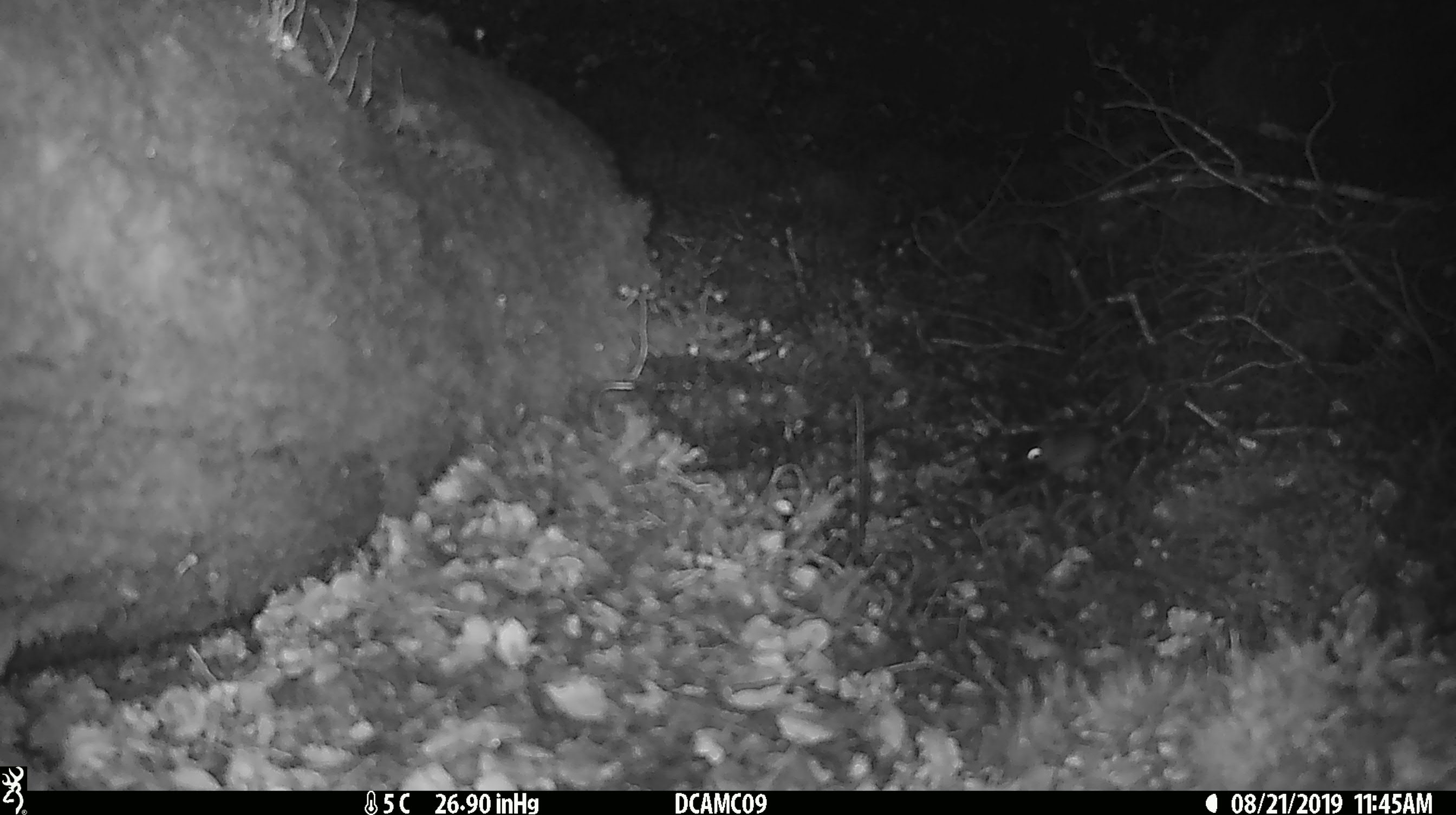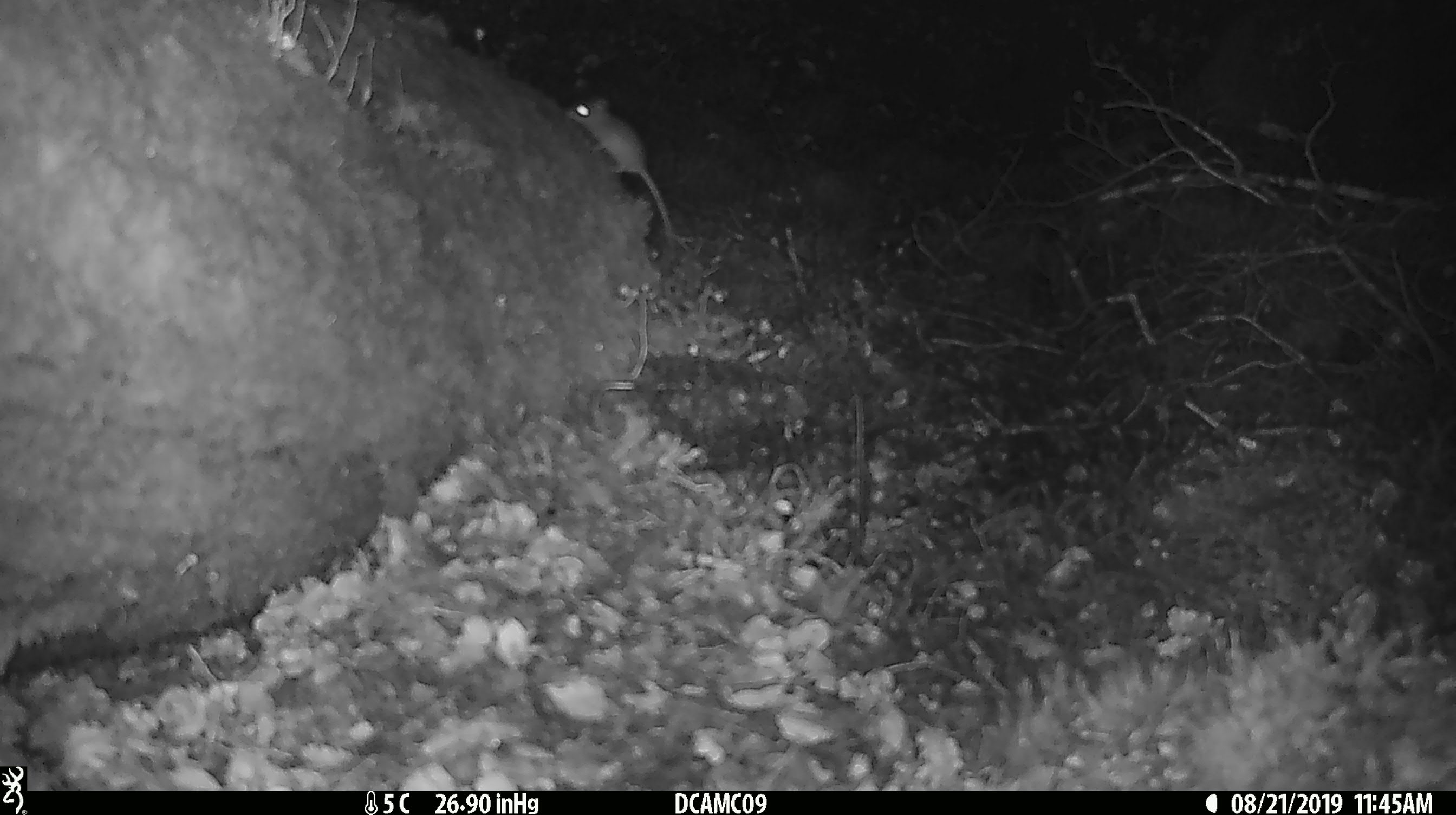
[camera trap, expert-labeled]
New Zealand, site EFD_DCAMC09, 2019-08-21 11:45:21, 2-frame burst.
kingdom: Animalia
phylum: Chordata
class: Mammalia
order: Rodentia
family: Muridae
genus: Mus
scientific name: Mus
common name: mouse